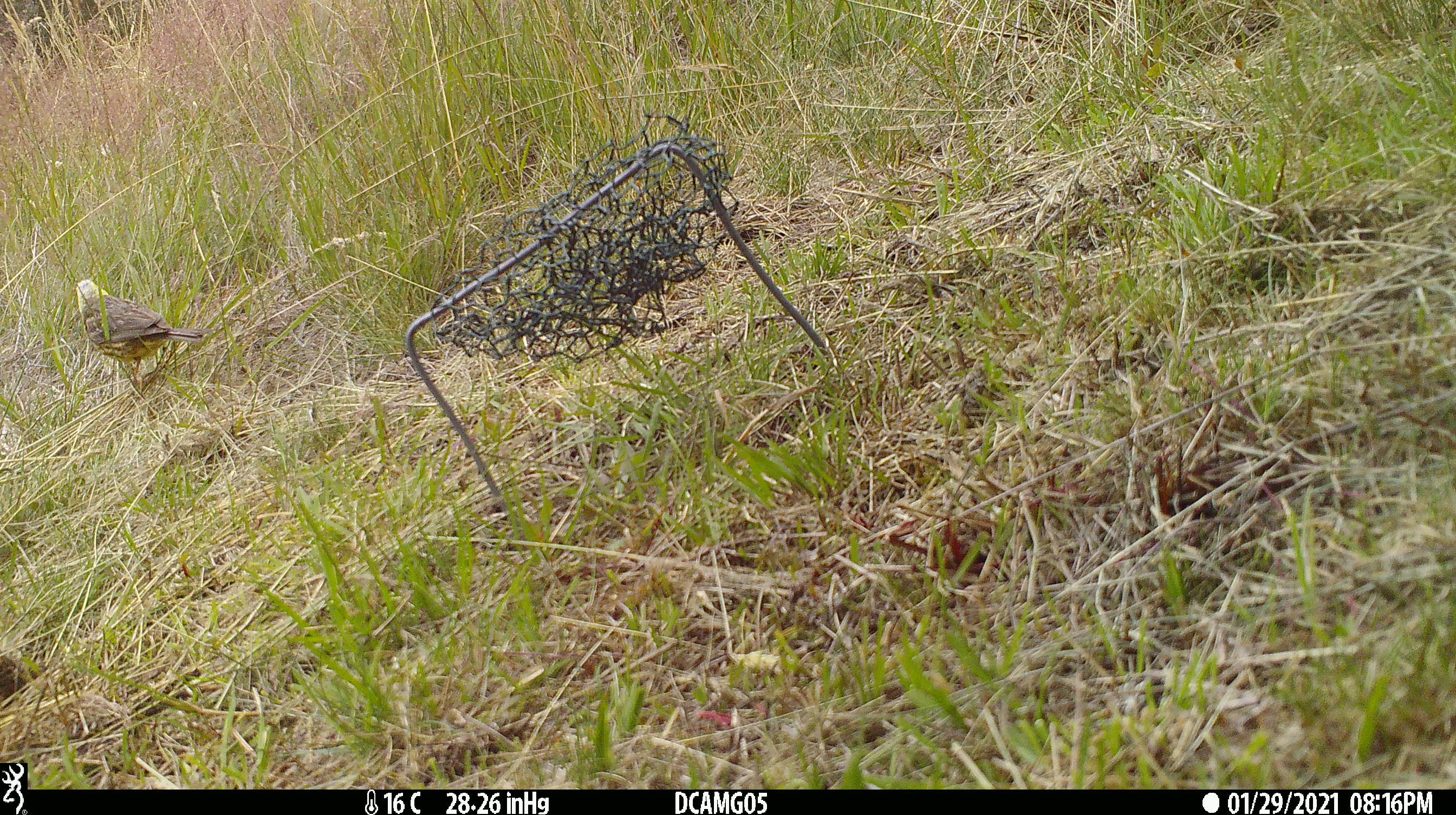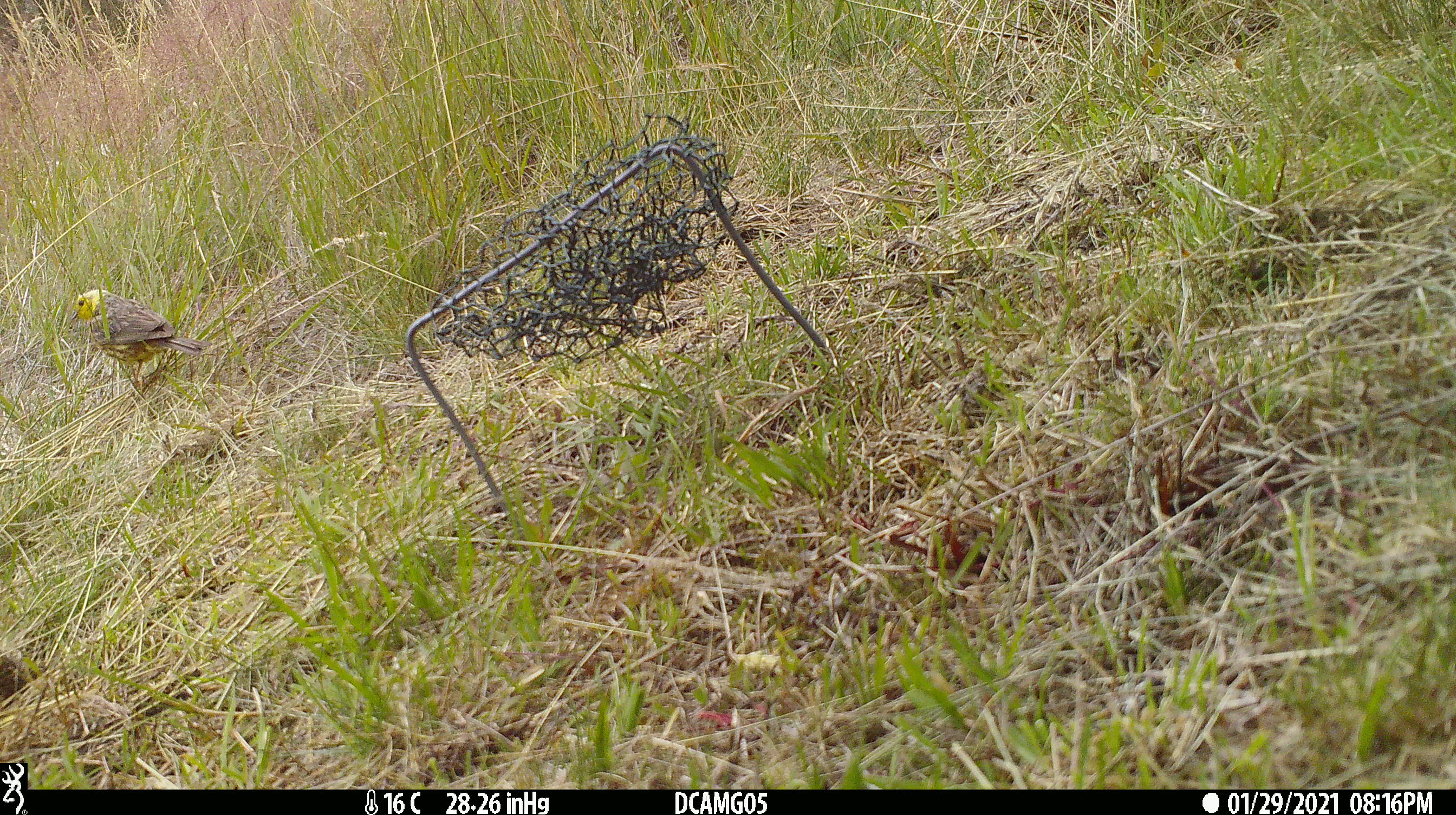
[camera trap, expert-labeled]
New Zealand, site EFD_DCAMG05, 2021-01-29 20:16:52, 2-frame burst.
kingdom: Animalia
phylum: Chordata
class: Aves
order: Passeriformes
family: Emberizidae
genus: Emberiza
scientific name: Emberiza citrinella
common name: yellowhammer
Yellowhammer (Emberiza citrinella).